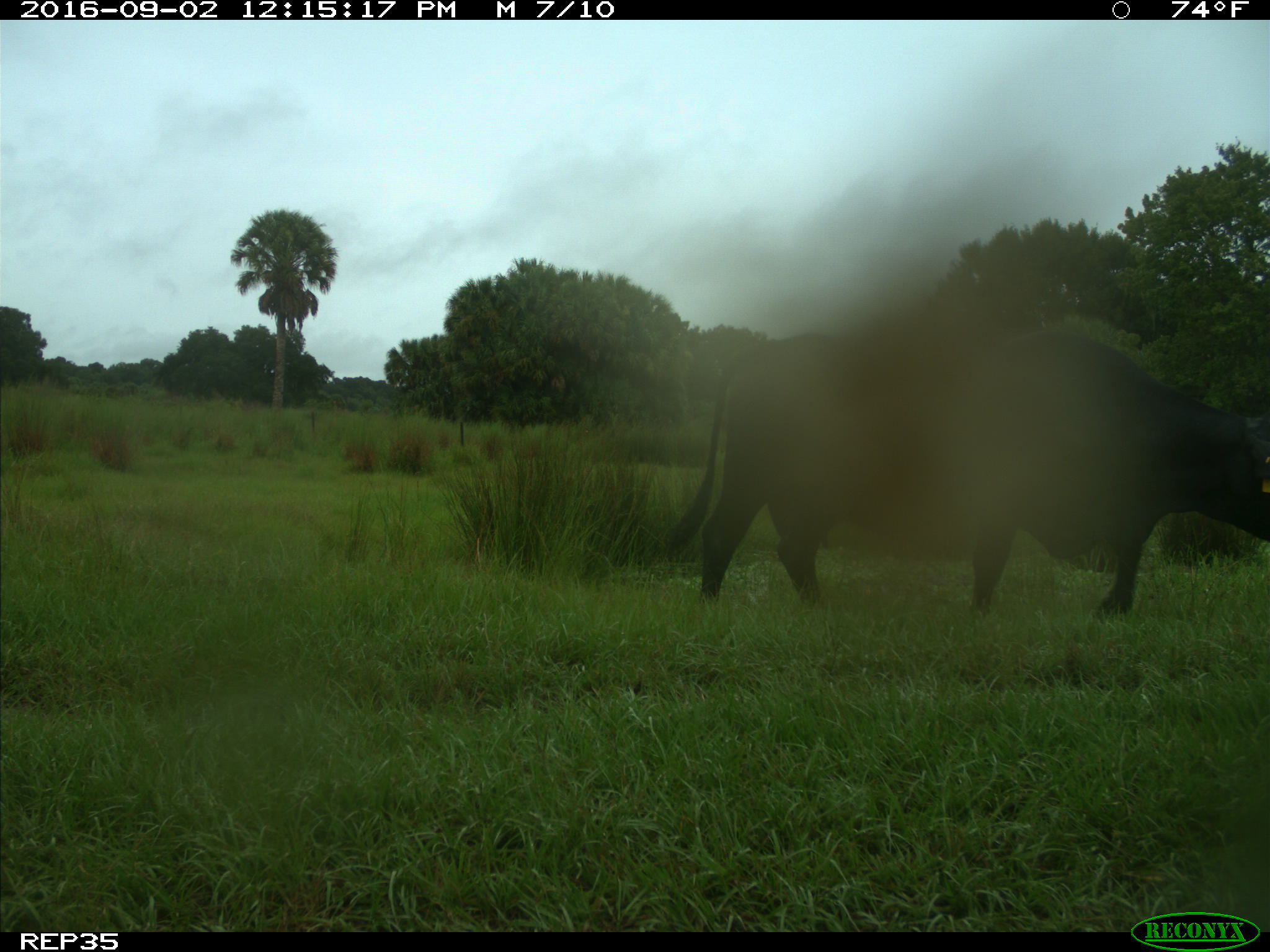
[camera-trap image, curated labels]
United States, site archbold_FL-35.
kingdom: Animalia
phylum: Chordata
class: Mammalia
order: Artiodactyla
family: Bovidae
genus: Bos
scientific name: Bos taurus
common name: domestic cow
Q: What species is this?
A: Bos taurus (domestic cow).